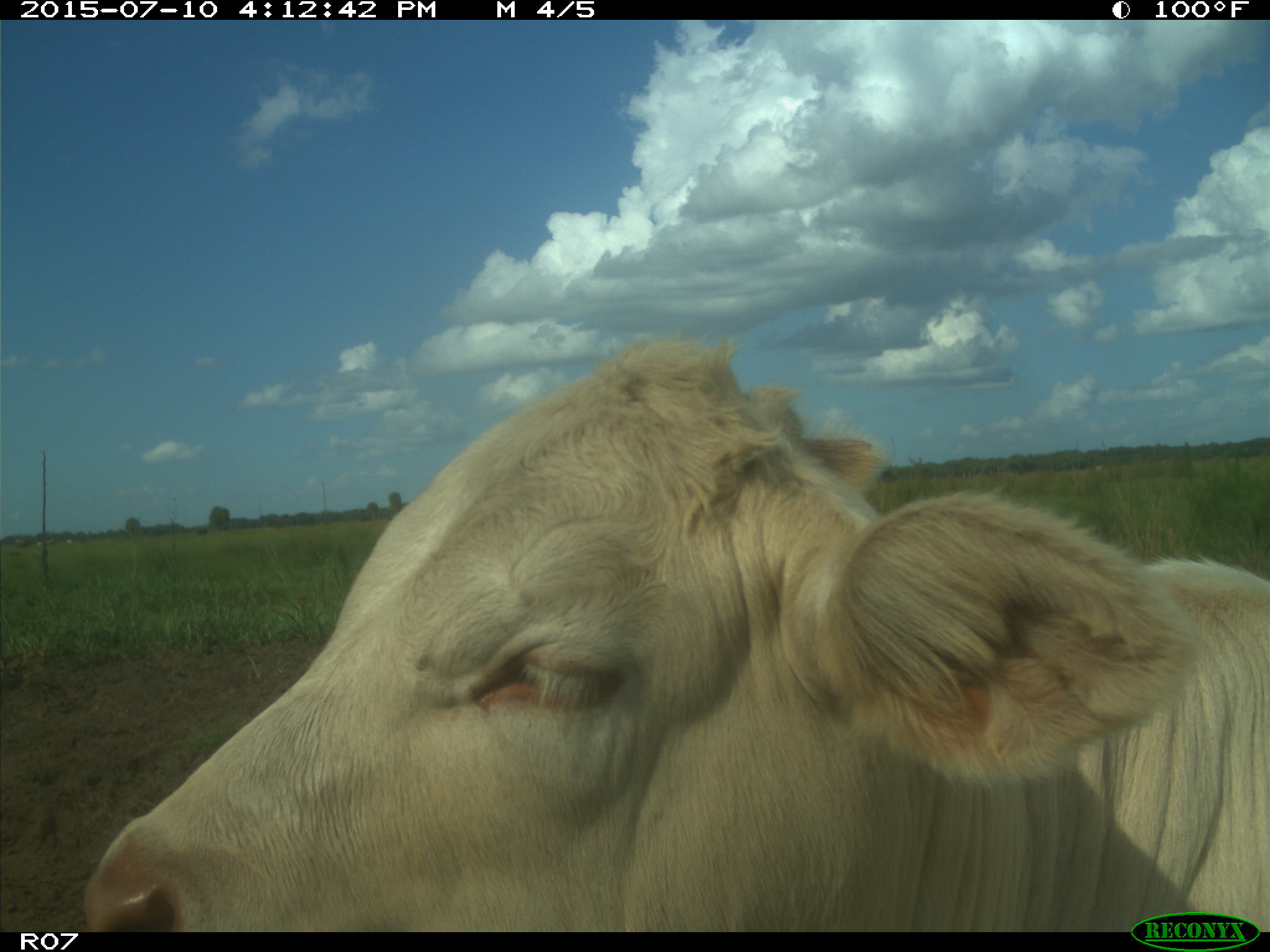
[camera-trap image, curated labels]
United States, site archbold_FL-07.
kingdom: Animalia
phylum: Chordata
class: Mammalia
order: Artiodactyla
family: Bovidae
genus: Bos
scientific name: Bos taurus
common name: domestic cow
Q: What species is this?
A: Bos taurus (domestic cow).